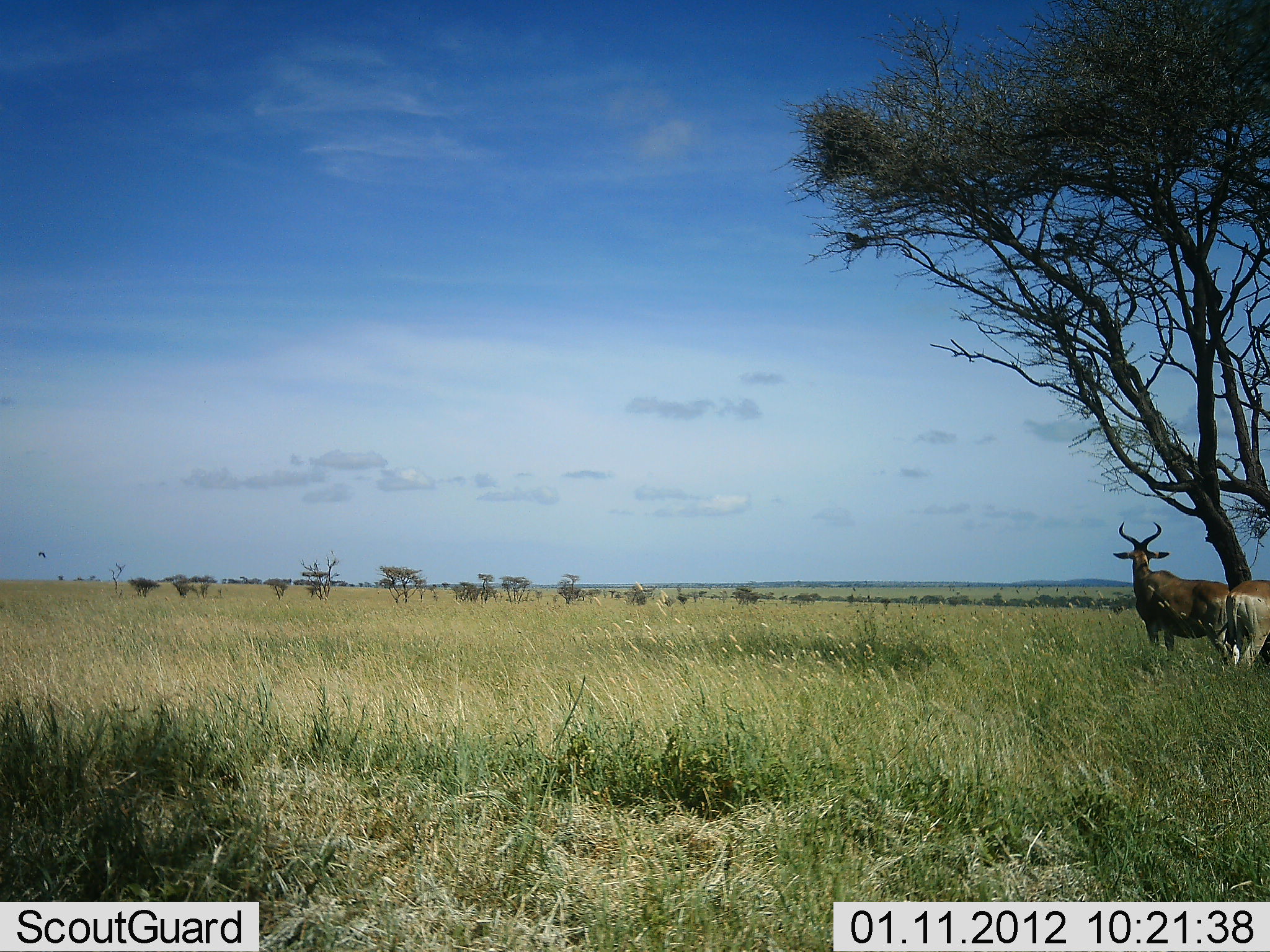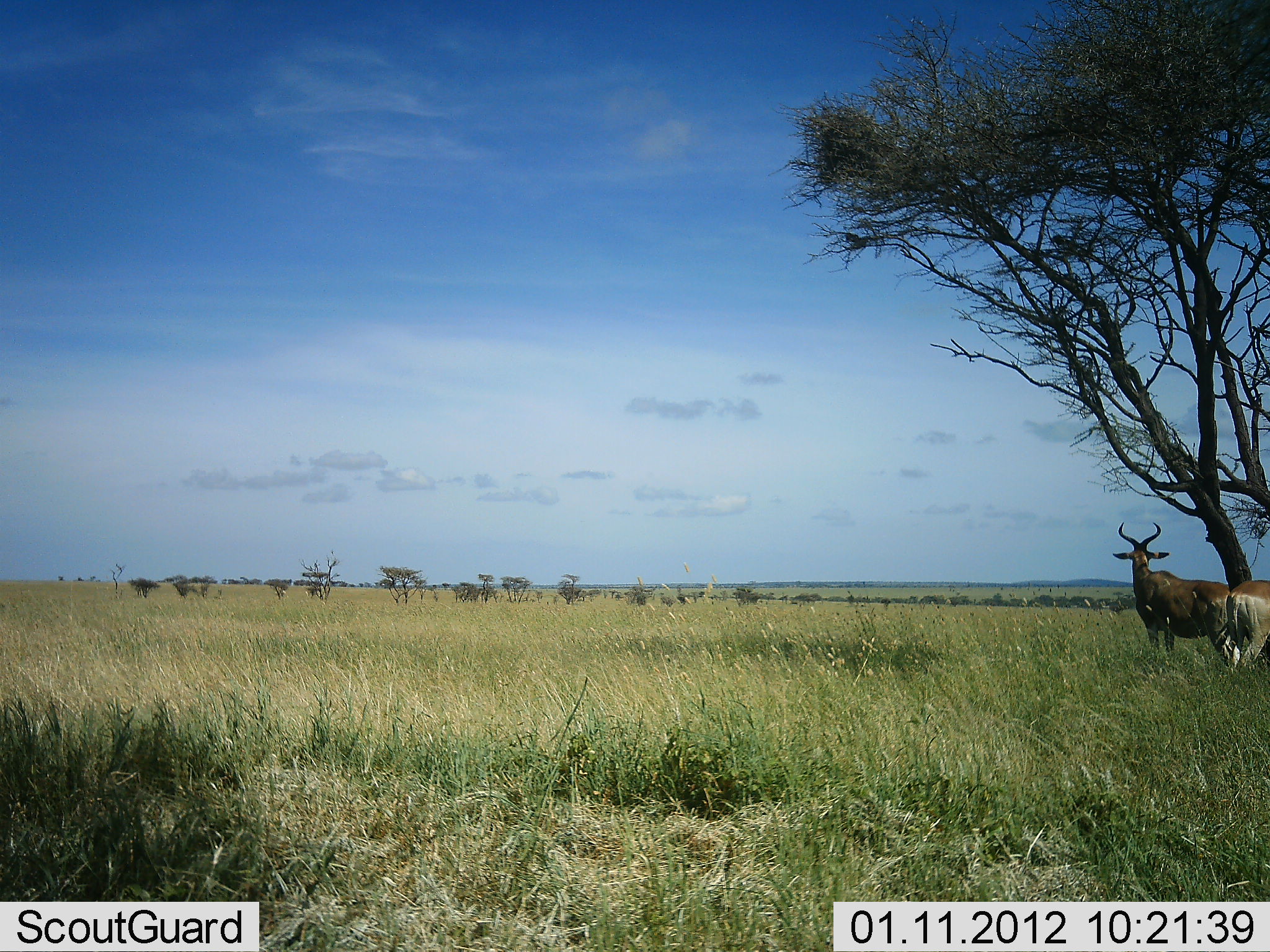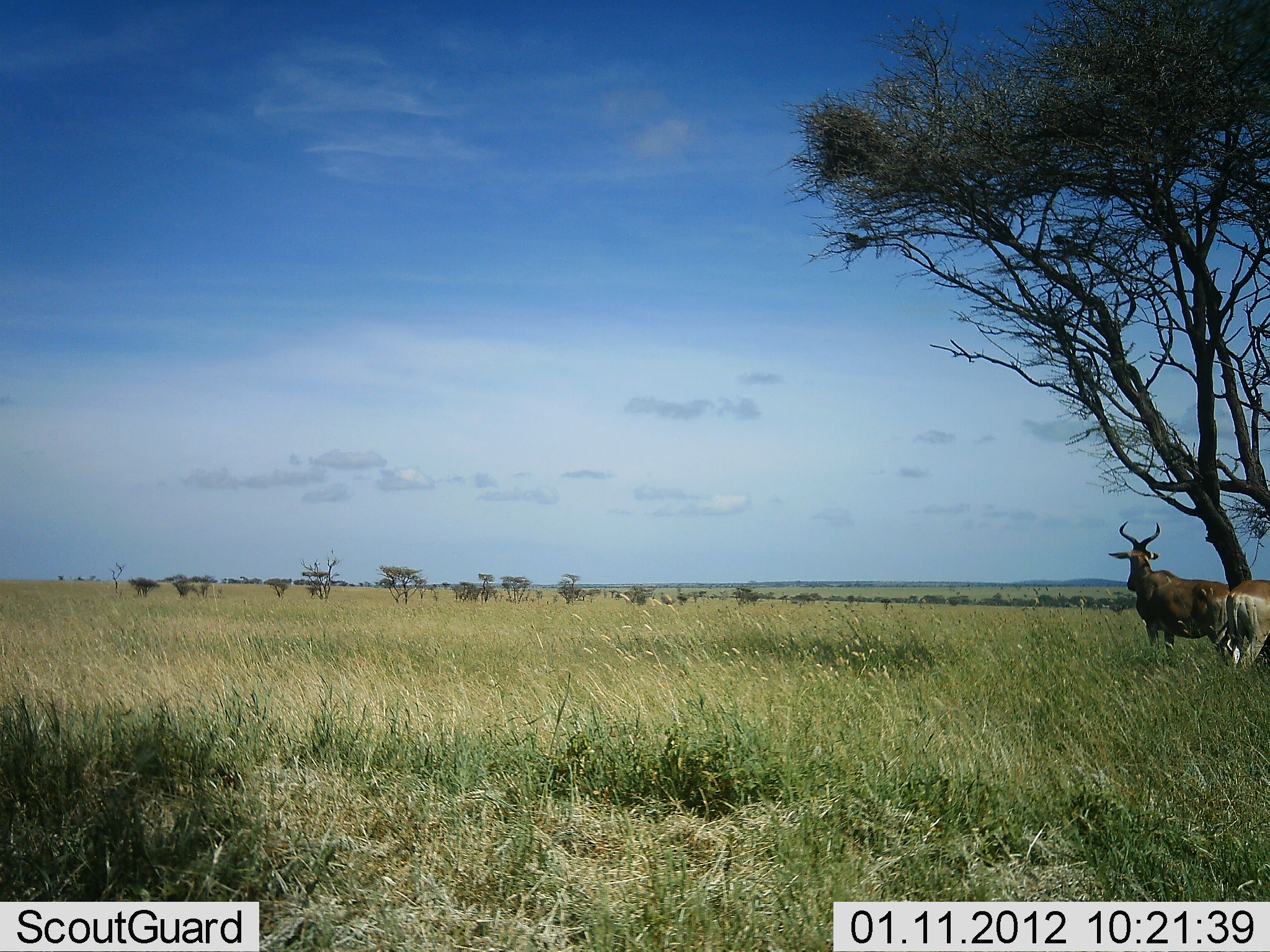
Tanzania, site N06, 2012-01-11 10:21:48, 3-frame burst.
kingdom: Animalia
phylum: Chordata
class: Mammalia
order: Artiodactyla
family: Bovidae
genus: Alcelaphus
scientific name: Alcelaphus buselaphus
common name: hartebeest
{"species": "hartebeest (Alcelaphus buselaphus)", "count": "2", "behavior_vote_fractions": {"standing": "100%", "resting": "0%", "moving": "0%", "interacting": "0%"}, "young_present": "0%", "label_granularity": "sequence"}